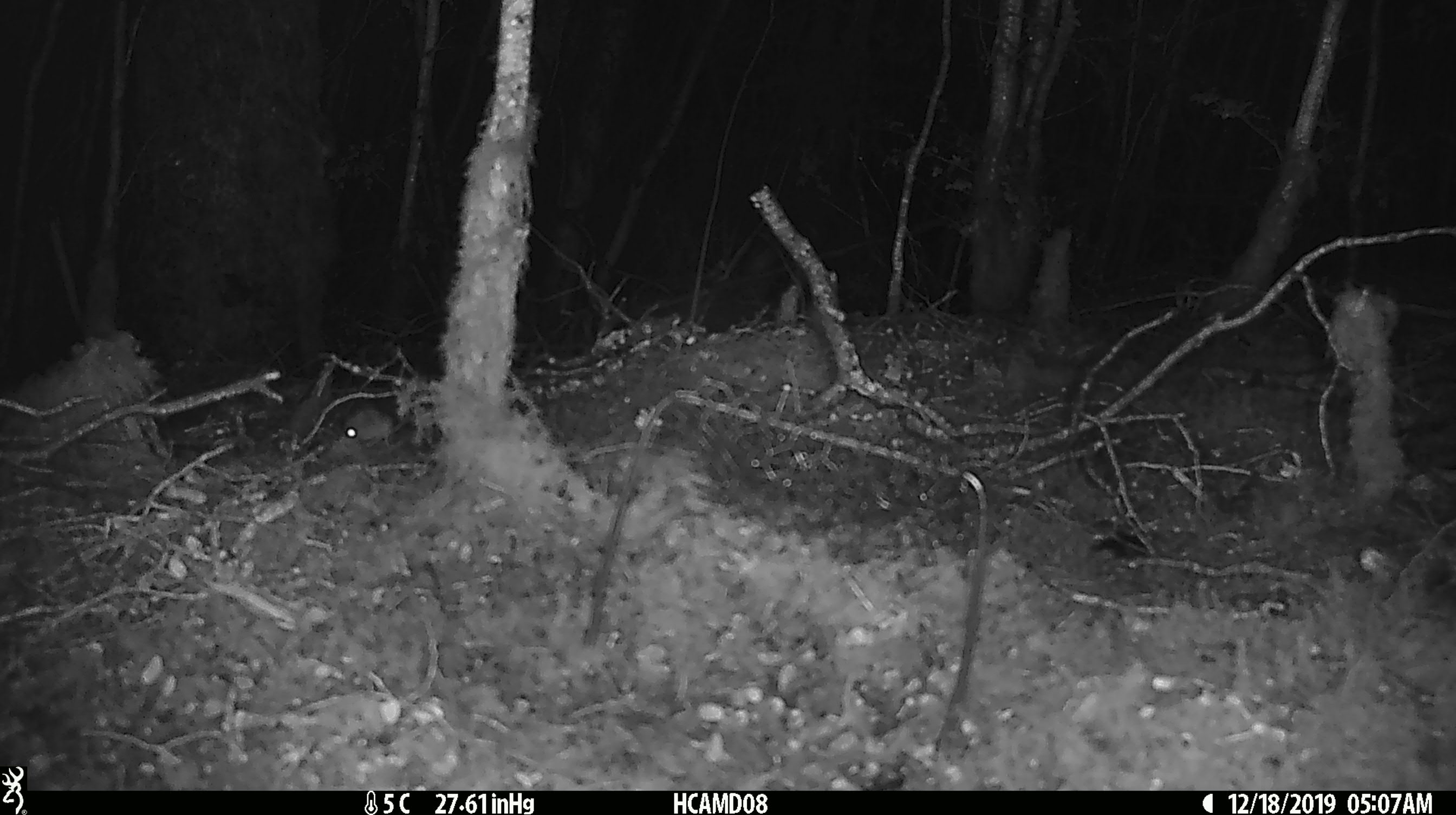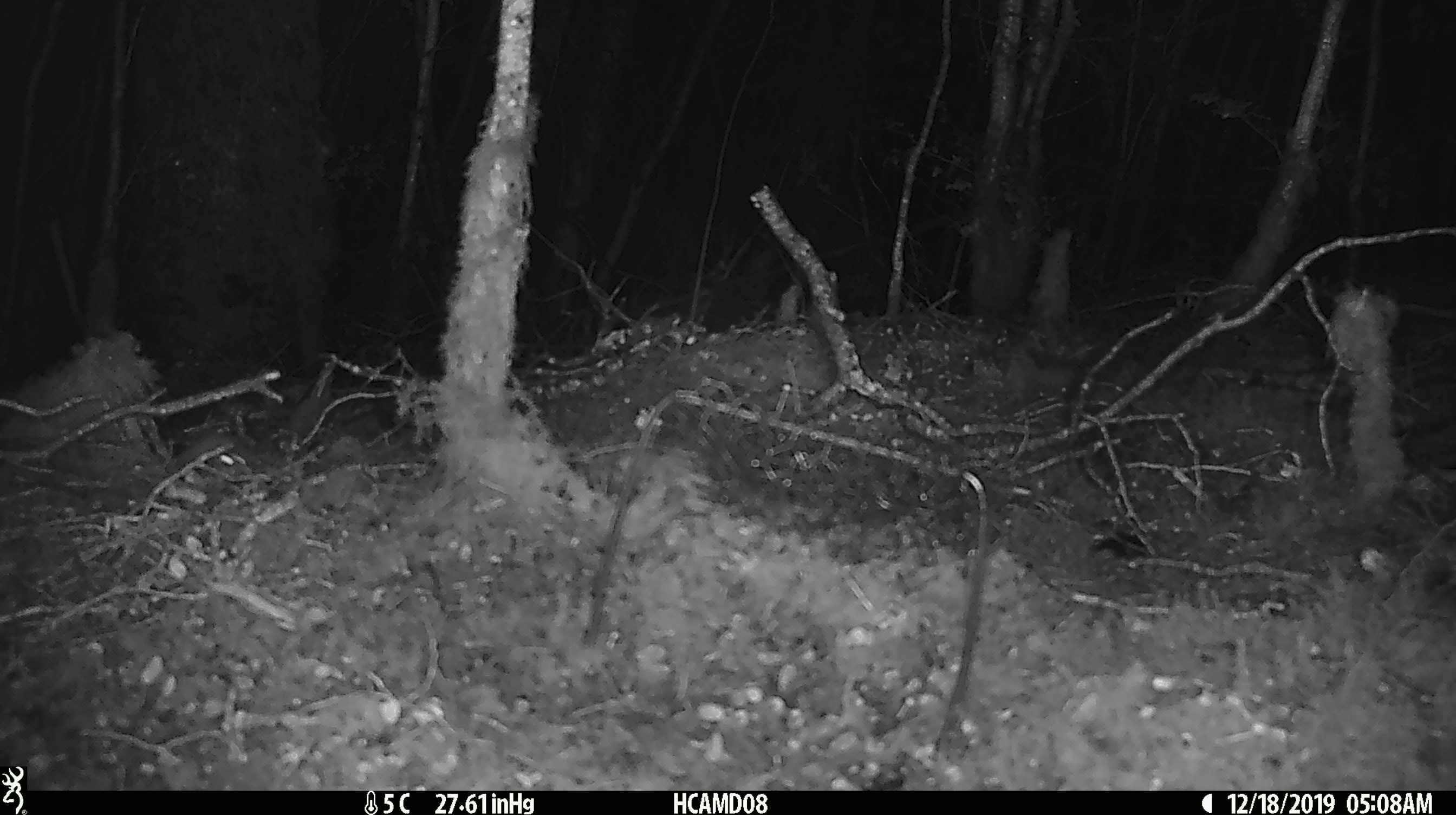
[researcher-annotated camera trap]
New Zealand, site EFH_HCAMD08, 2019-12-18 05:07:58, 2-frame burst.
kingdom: Animalia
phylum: Chordata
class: Mammalia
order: Rodentia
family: Muridae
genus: Mus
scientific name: Mus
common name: mouse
Mouse (Mus).